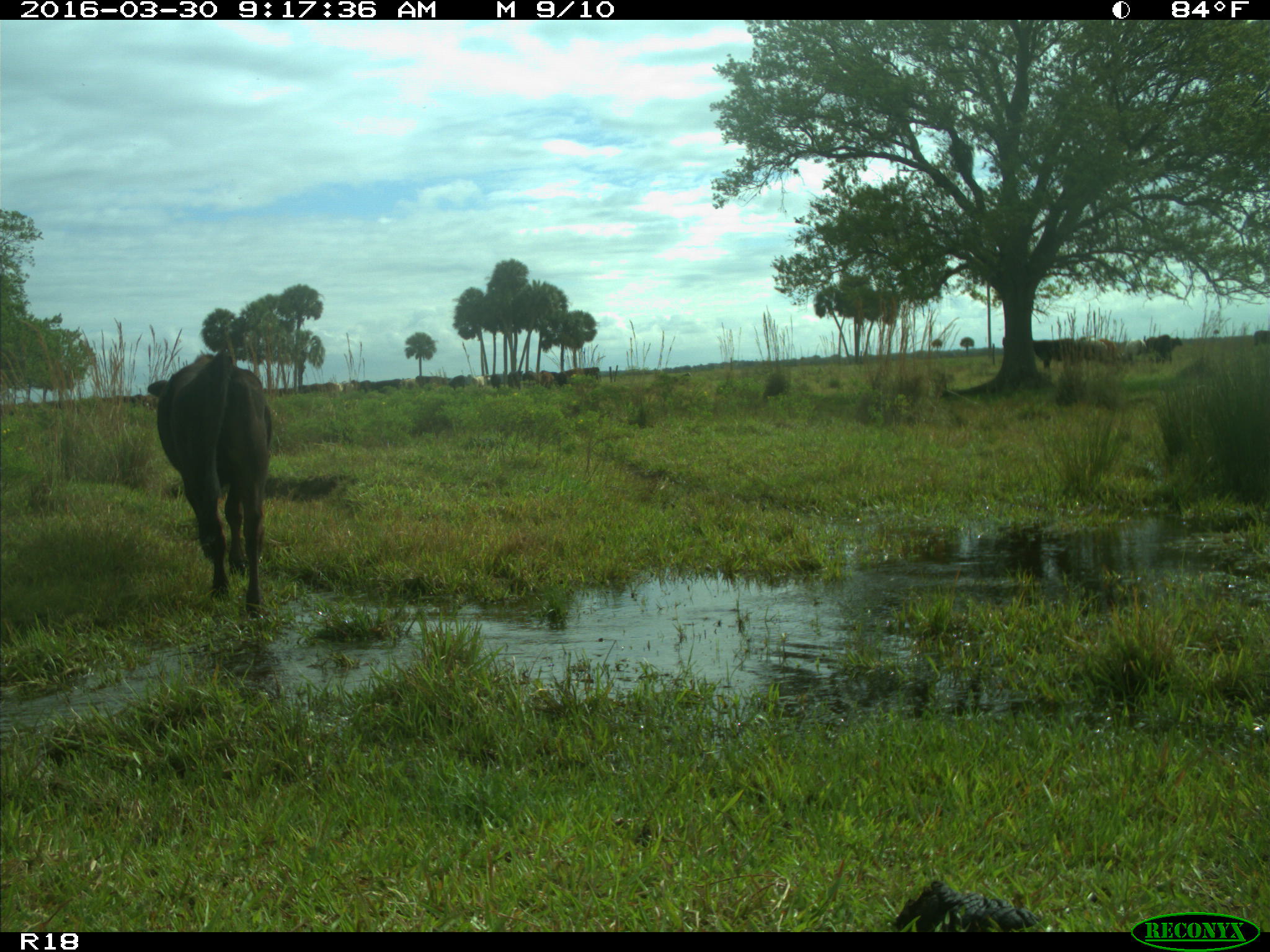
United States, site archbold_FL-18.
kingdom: Animalia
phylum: Chordata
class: Mammalia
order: Artiodactyla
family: Bovidae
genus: Bos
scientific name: Bos taurus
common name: domestic cow